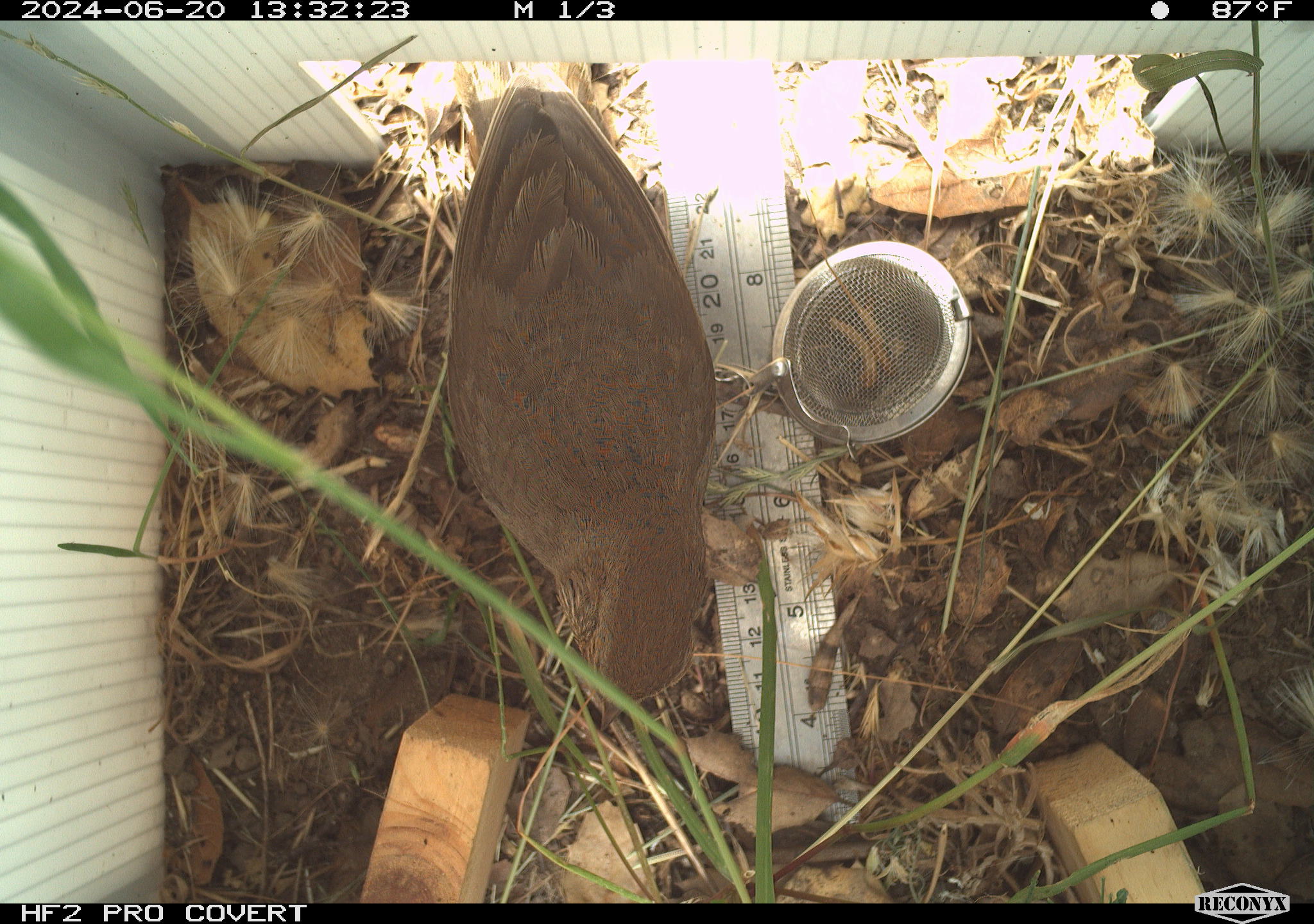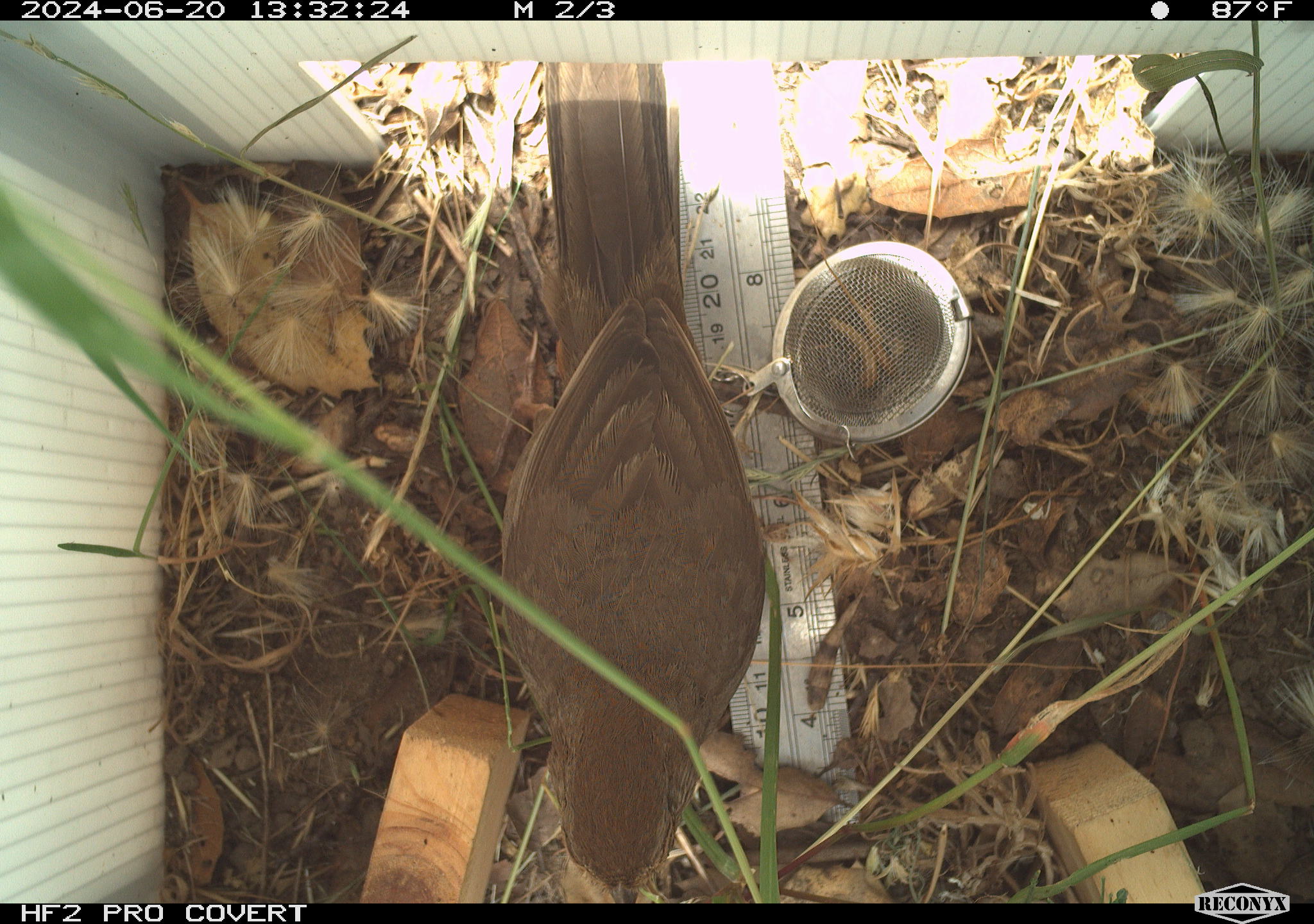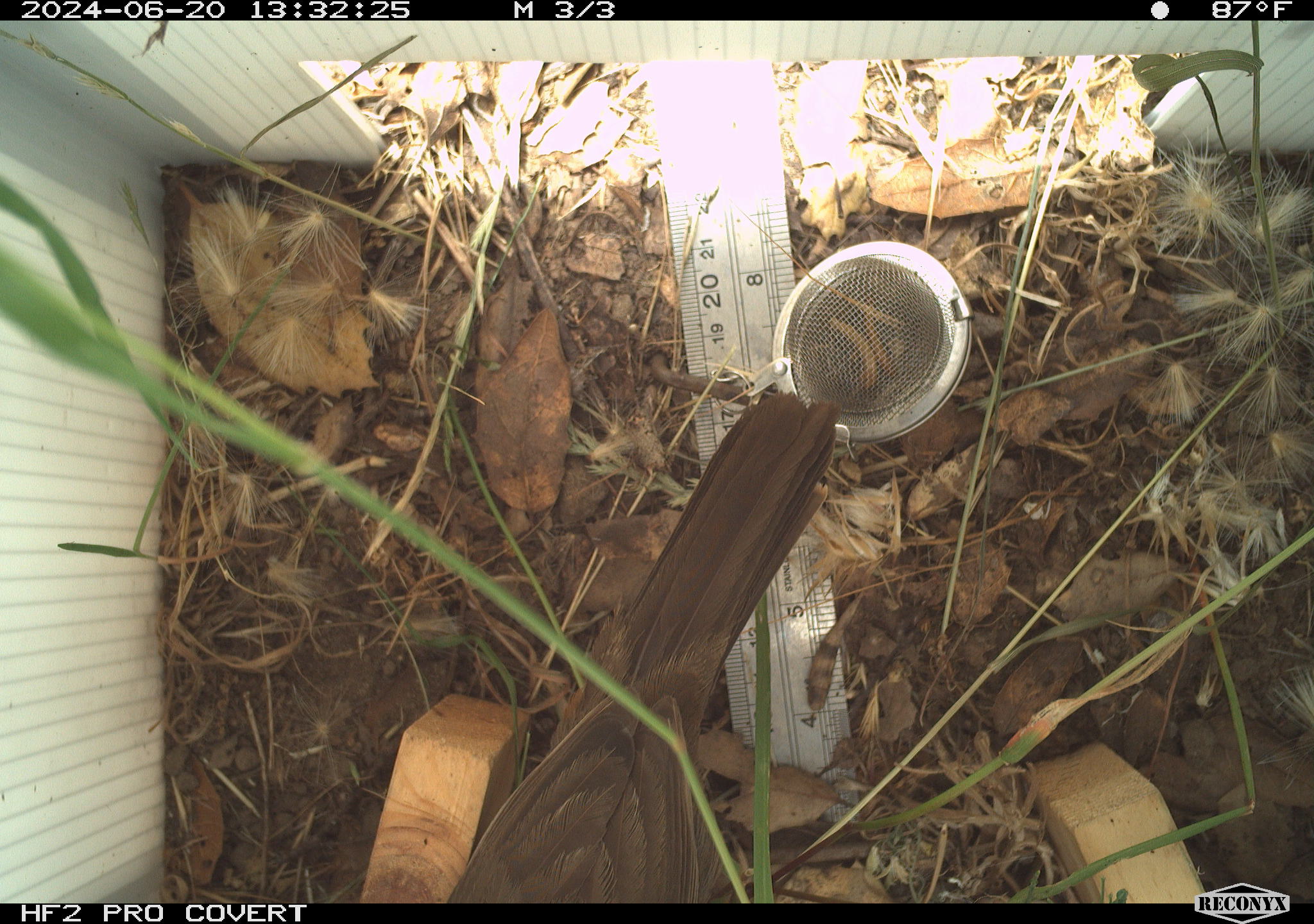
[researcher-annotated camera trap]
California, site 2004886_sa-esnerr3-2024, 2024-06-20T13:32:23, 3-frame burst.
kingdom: Animalia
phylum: Chordata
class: Aves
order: Passeriformes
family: Passerellidae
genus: Melozone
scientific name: Melozone crissalis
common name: california towhee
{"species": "california towhee (Melozone crissalis)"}